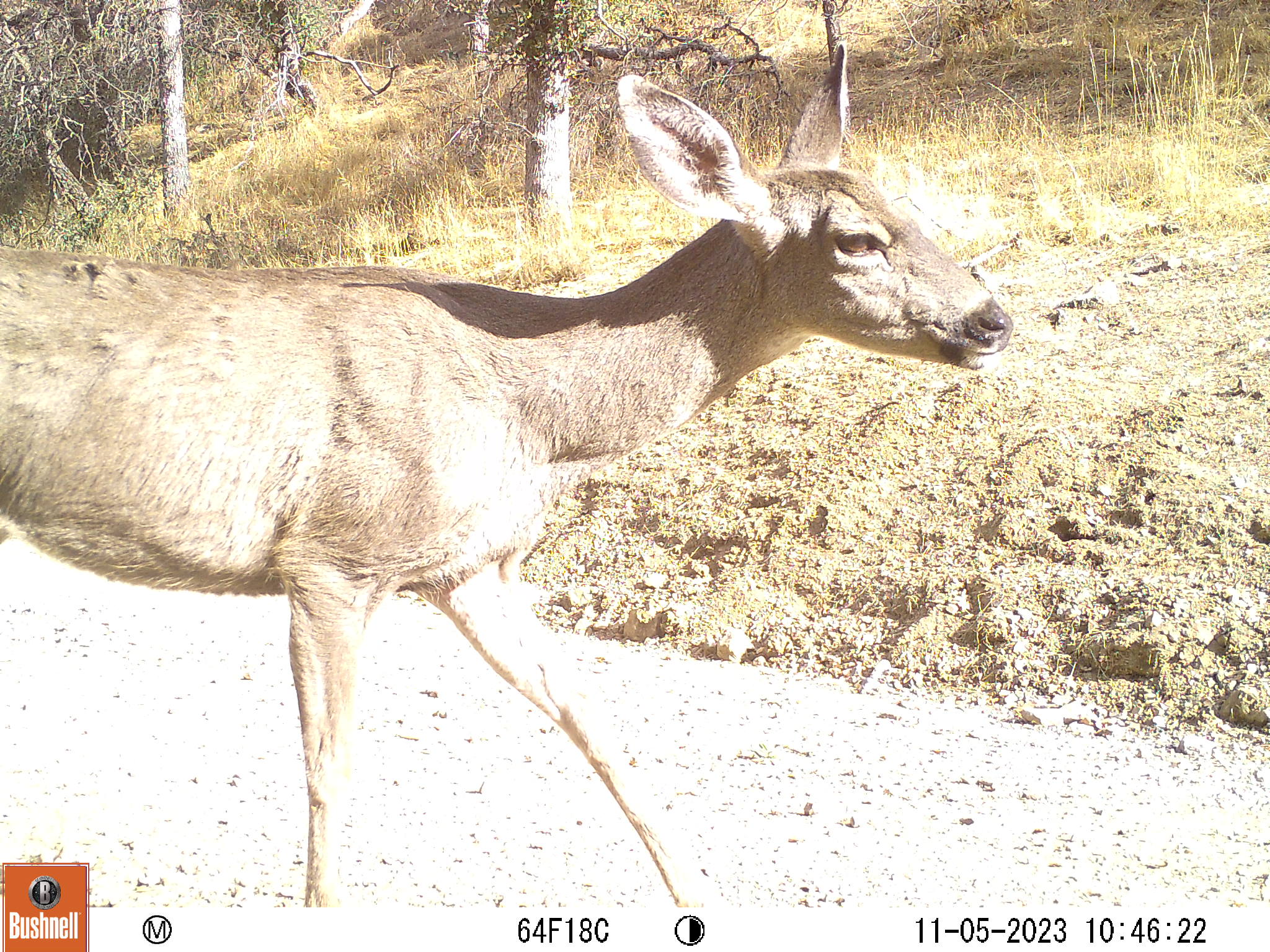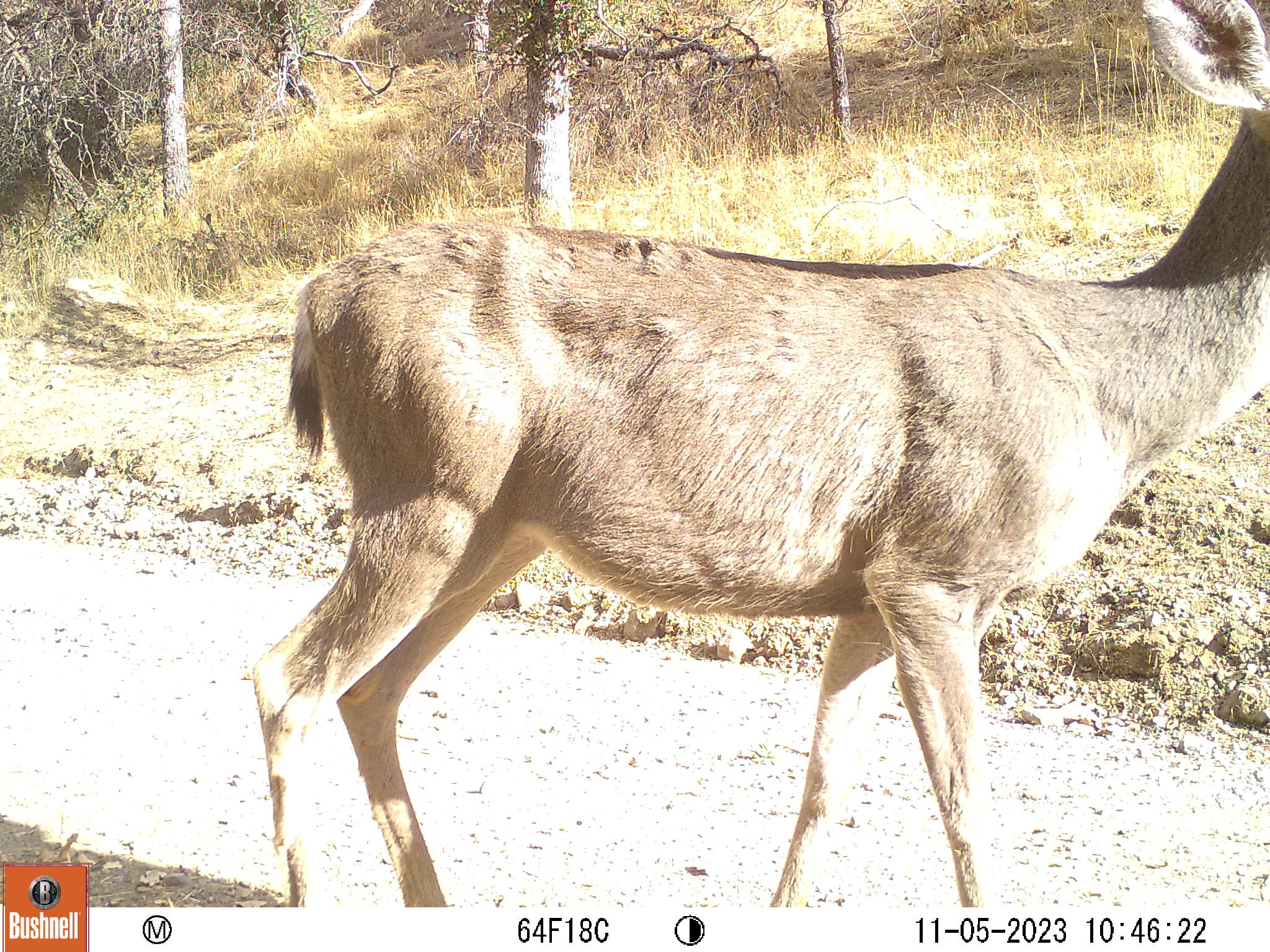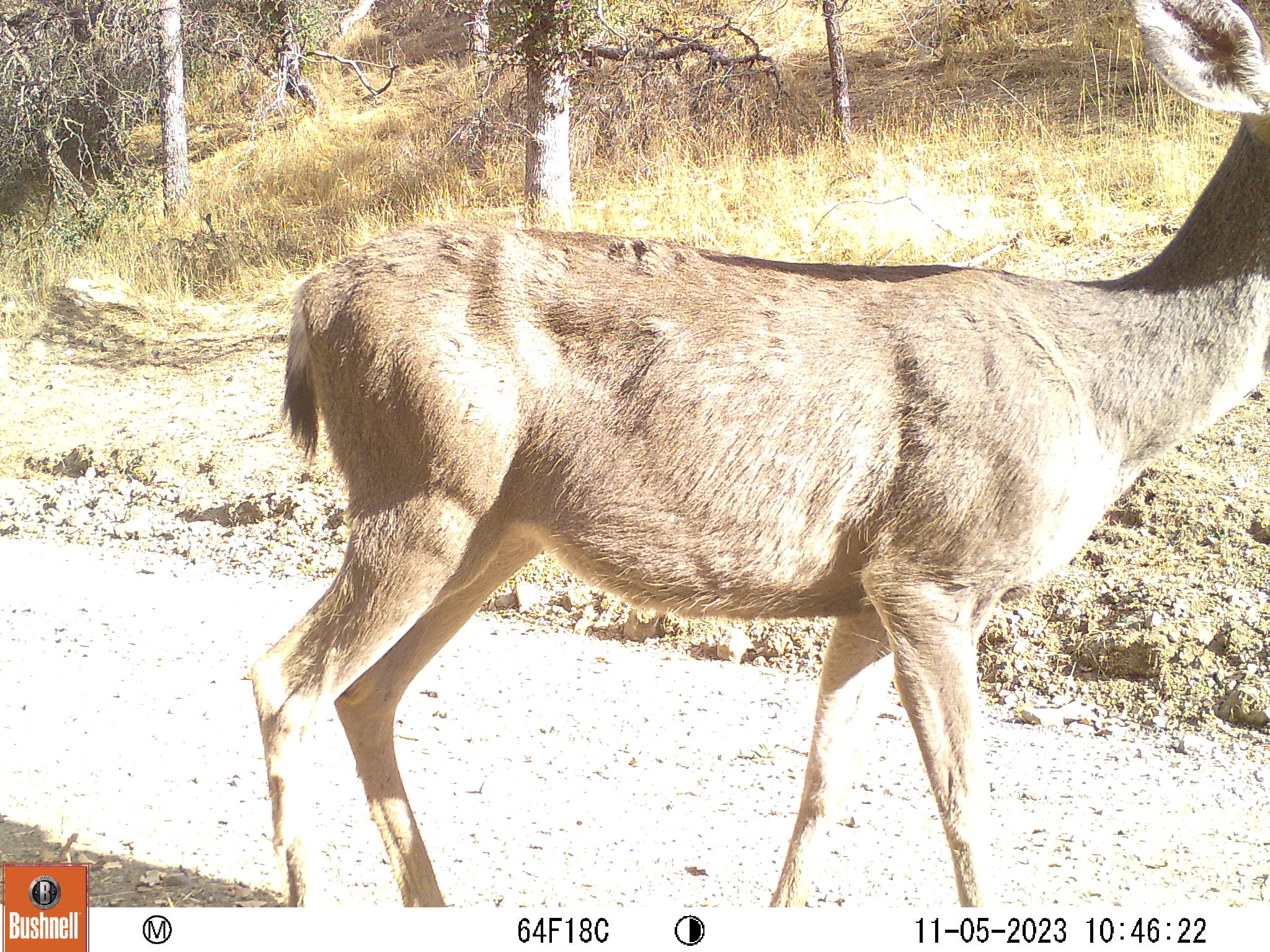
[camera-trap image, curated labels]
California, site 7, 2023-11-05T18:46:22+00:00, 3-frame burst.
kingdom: Animalia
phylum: Chordata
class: Mammalia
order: Artiodactyla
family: Cervidae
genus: Odocoileus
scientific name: Odocoileus hemionus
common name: mule deer